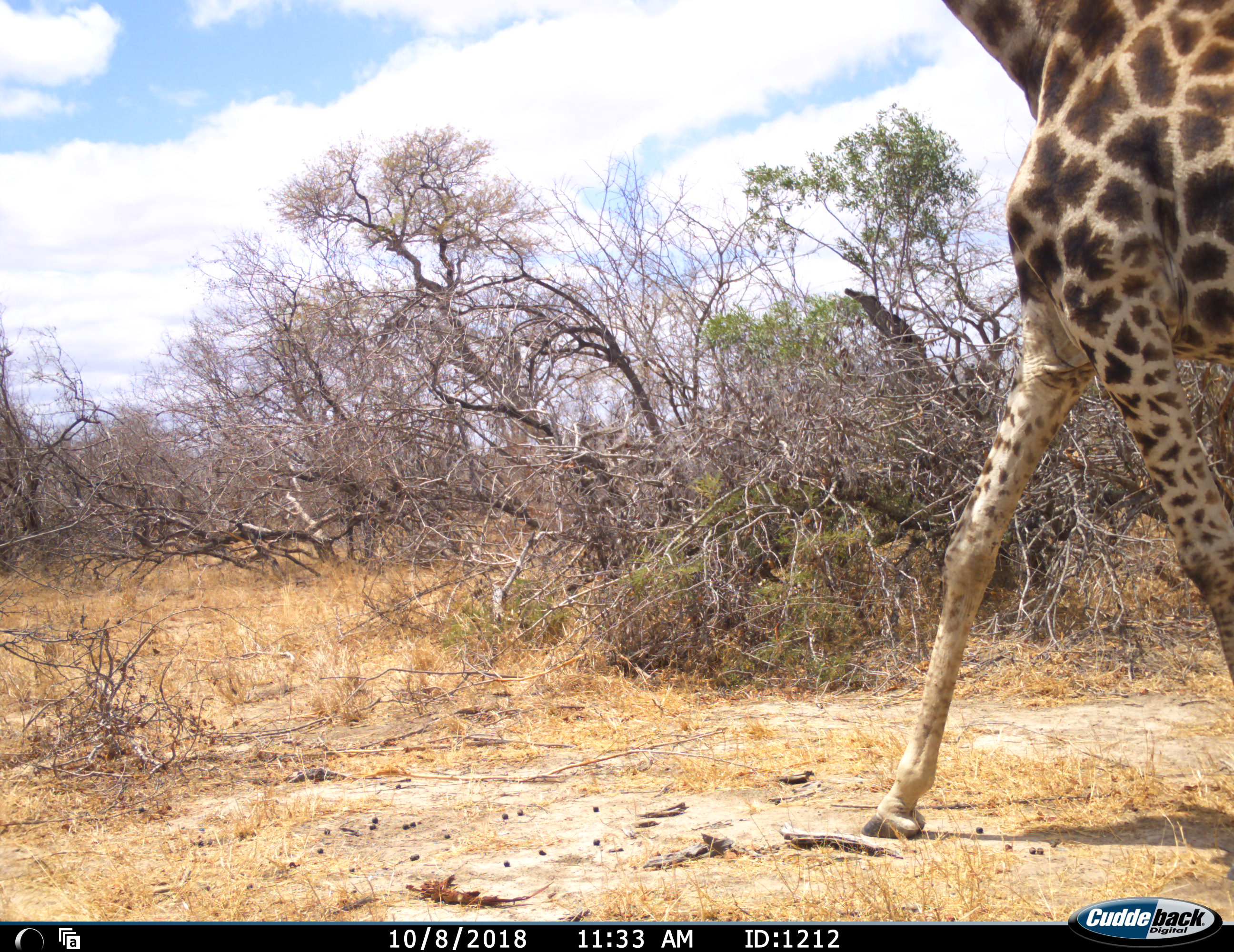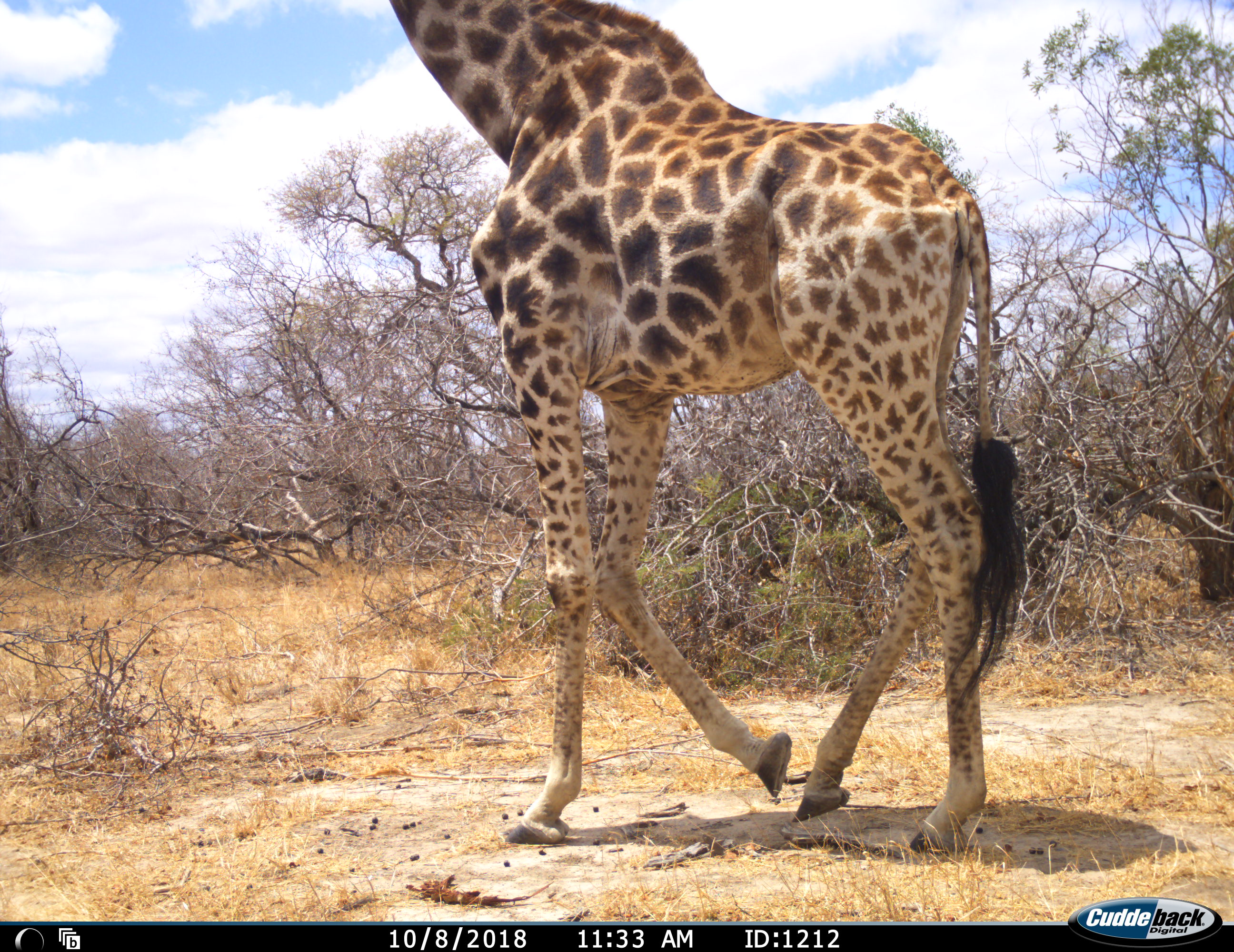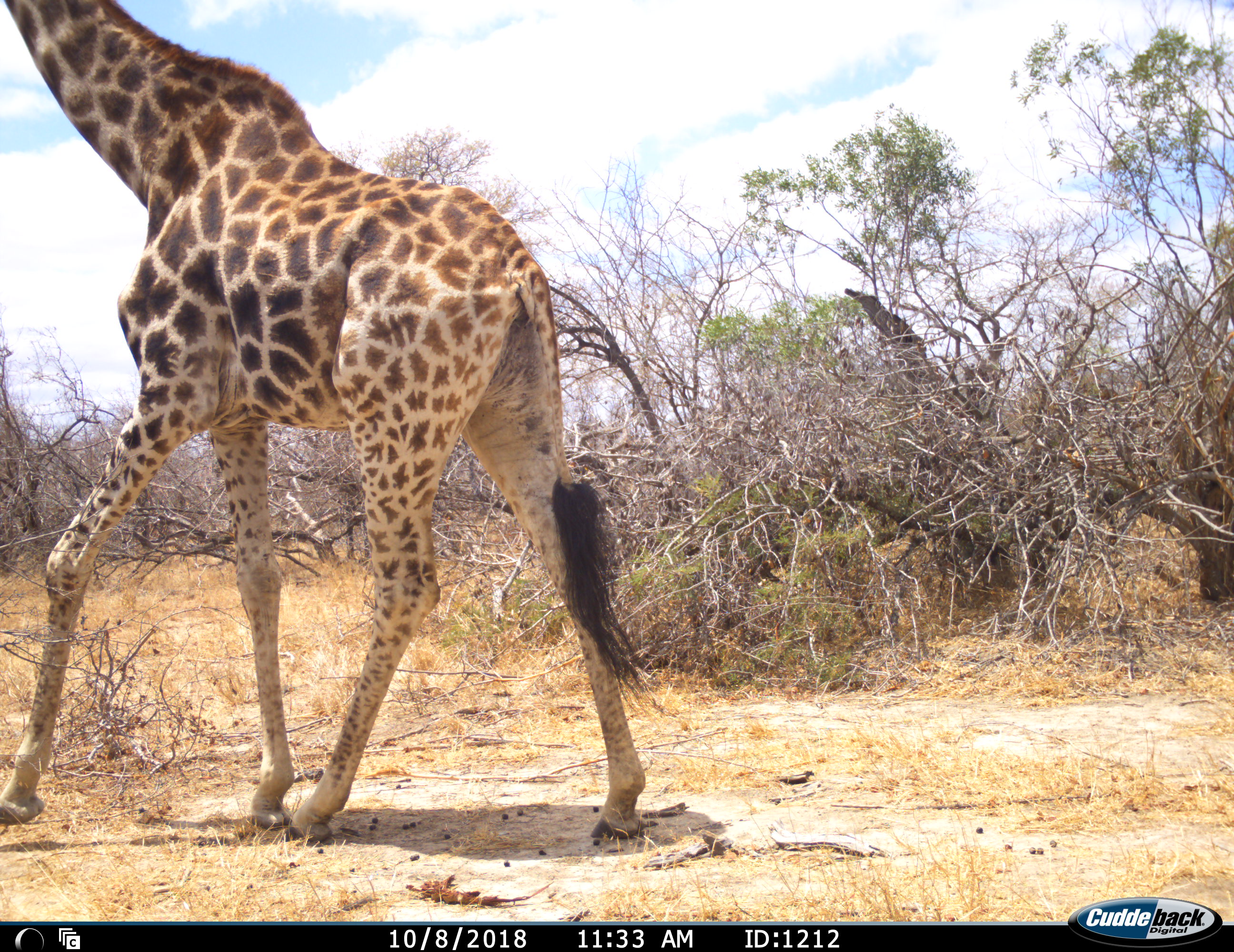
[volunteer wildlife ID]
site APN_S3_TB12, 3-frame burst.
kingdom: Animalia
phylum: Chordata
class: Mammalia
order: Artiodactyla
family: Giraffidae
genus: Giraffa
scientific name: Giraffa camelopardalis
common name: giraffe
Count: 1.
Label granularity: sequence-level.